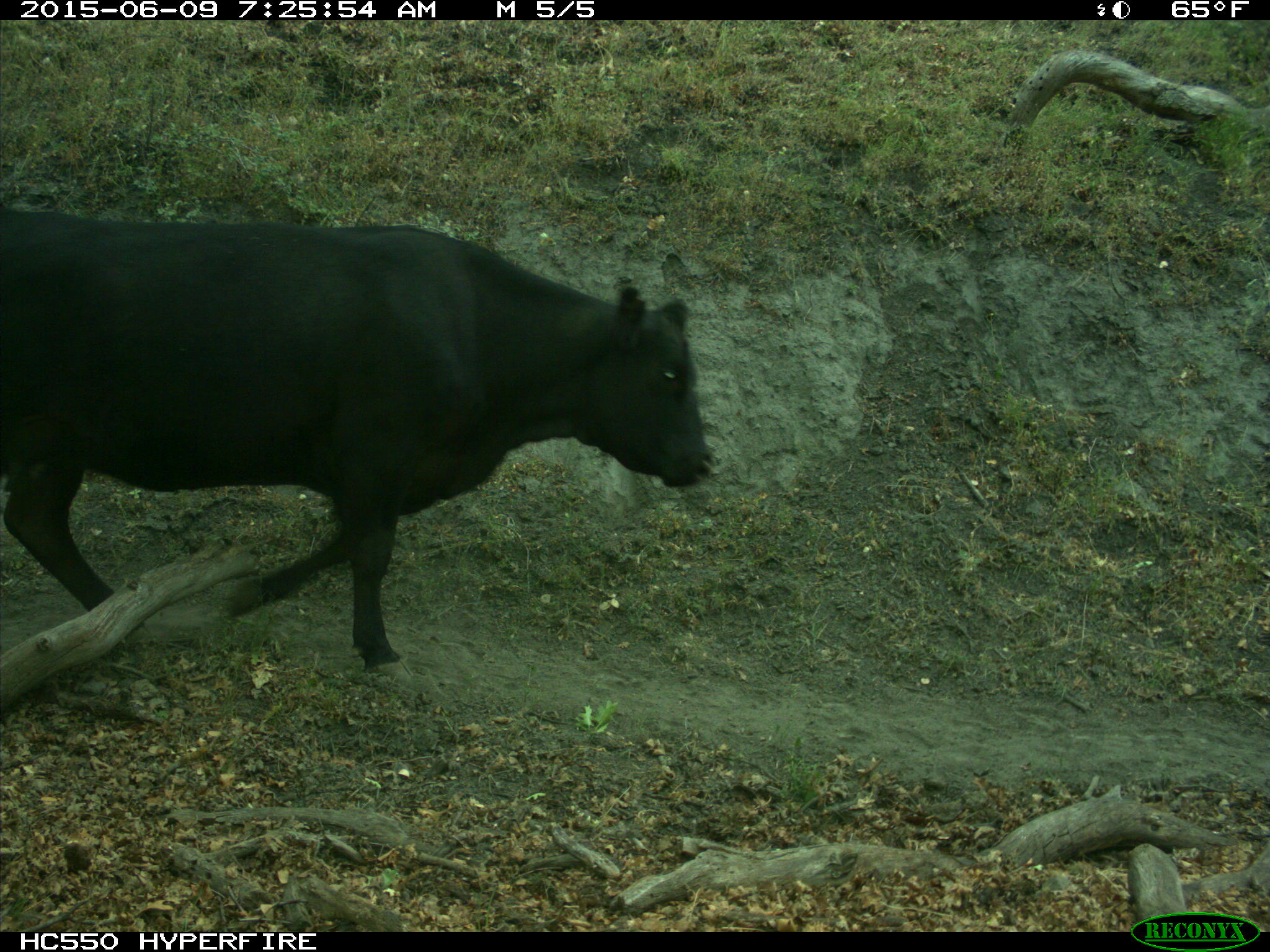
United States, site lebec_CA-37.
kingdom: Animalia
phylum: Chordata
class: Mammalia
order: Artiodactyla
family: Bovidae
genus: Bos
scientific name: Bos taurus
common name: domestic cow